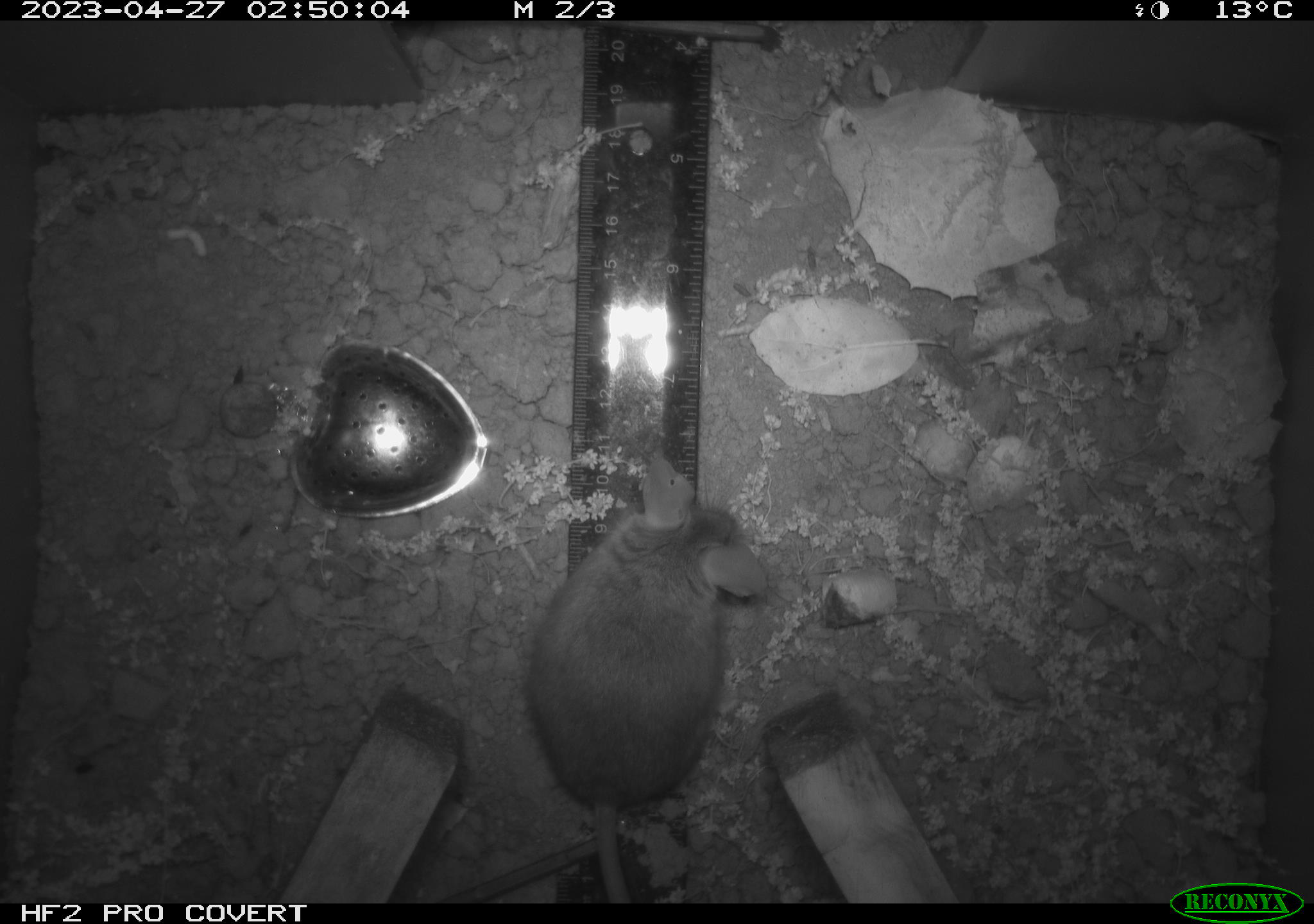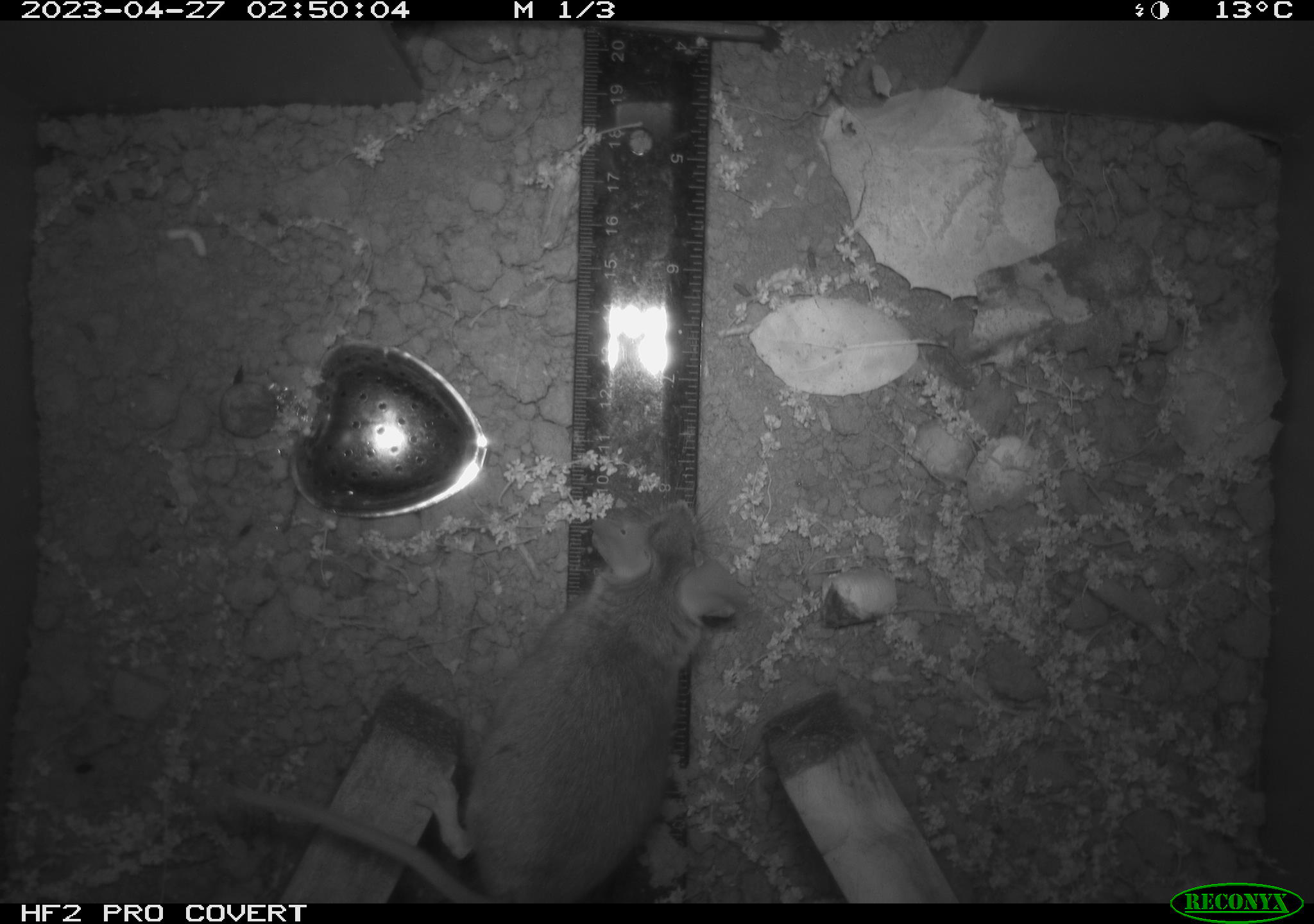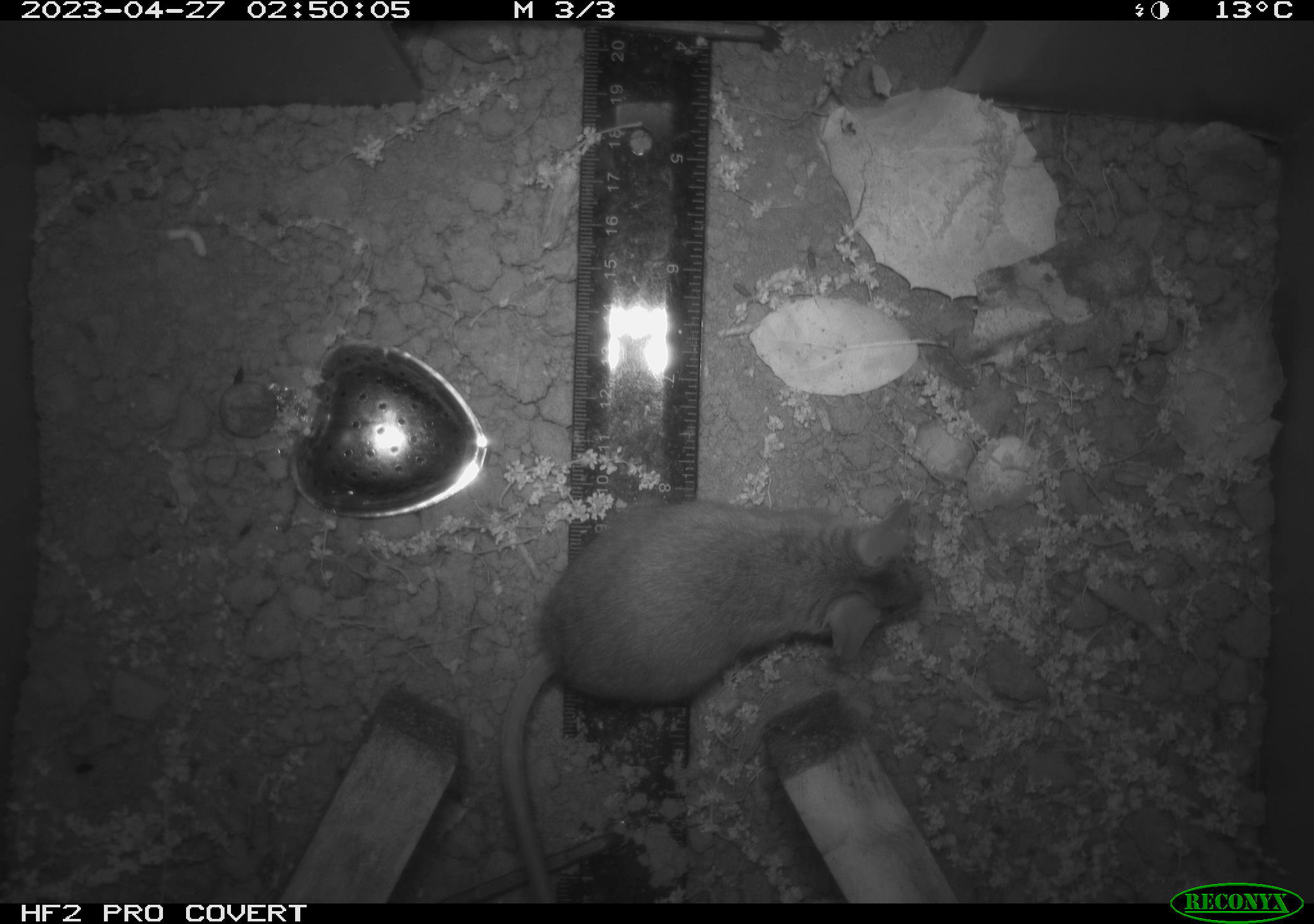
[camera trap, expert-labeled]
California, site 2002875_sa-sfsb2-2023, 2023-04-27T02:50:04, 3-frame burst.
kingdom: Animalia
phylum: Chordata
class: Mammalia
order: Rodentia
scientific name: Rodentia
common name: mouse species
Mouse species (Rodentia).